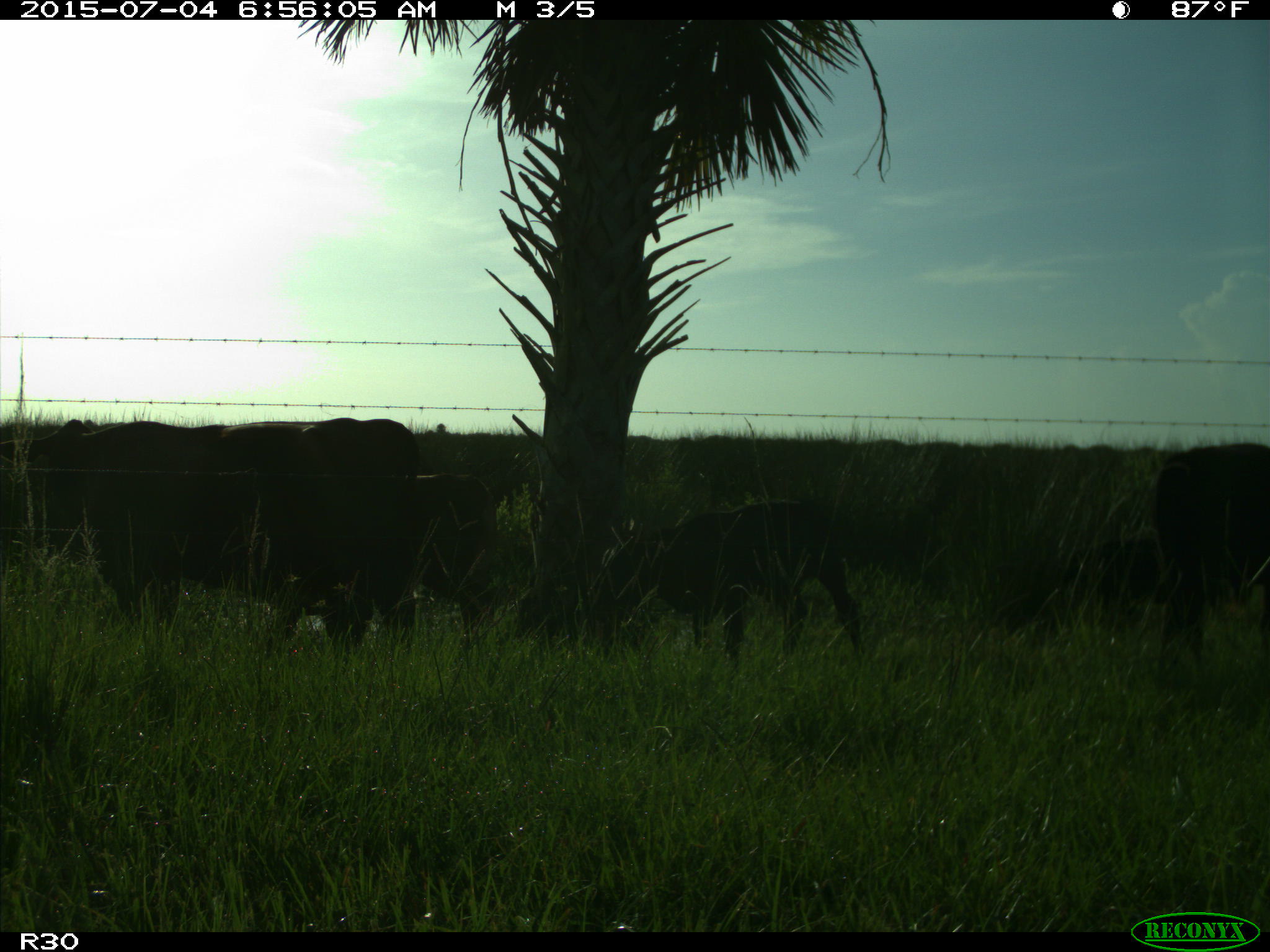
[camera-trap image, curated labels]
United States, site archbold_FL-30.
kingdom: Animalia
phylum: Chordata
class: Mammalia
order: Artiodactyla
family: Bovidae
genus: Bos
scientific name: Bos taurus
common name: domestic cow